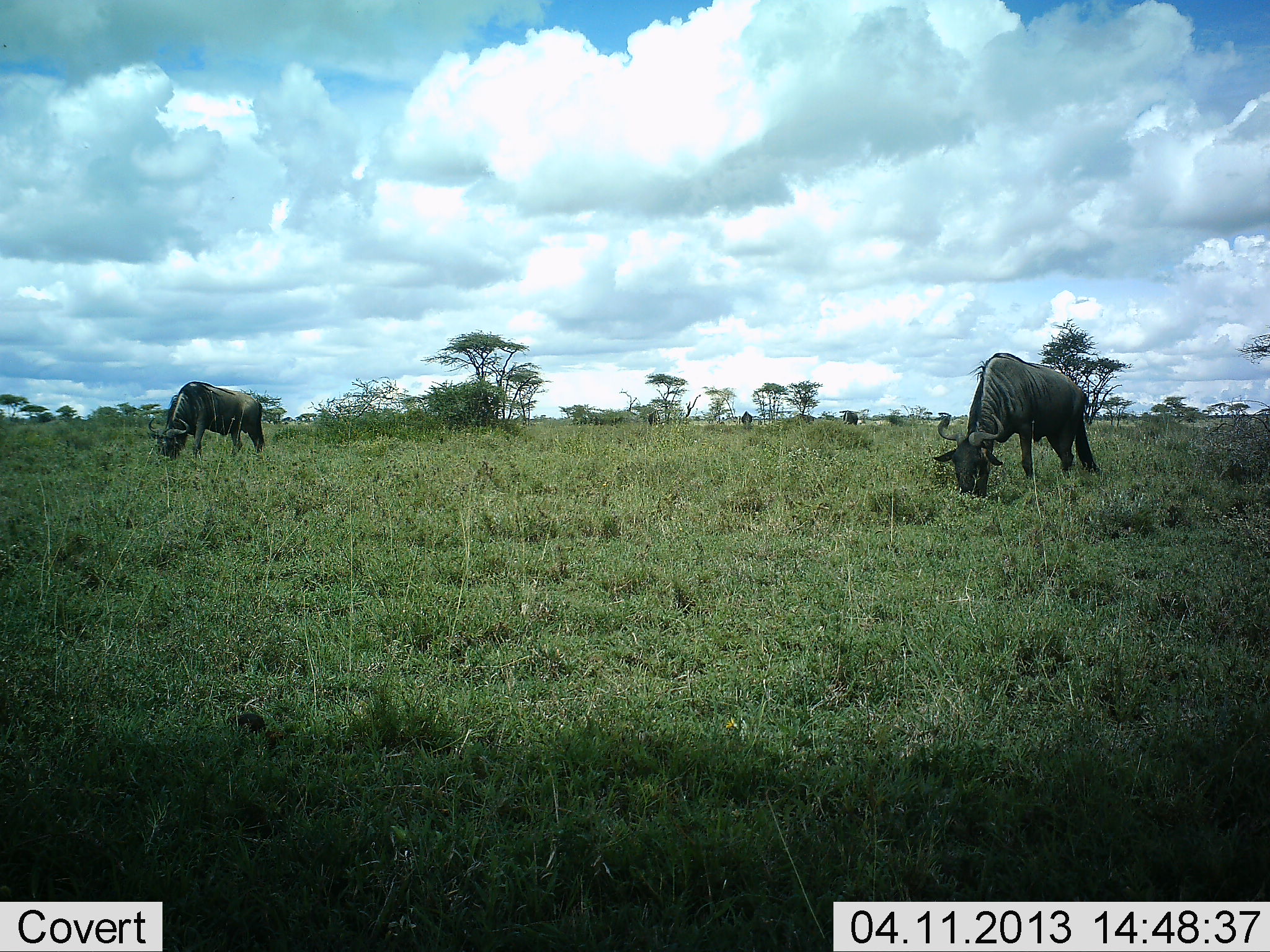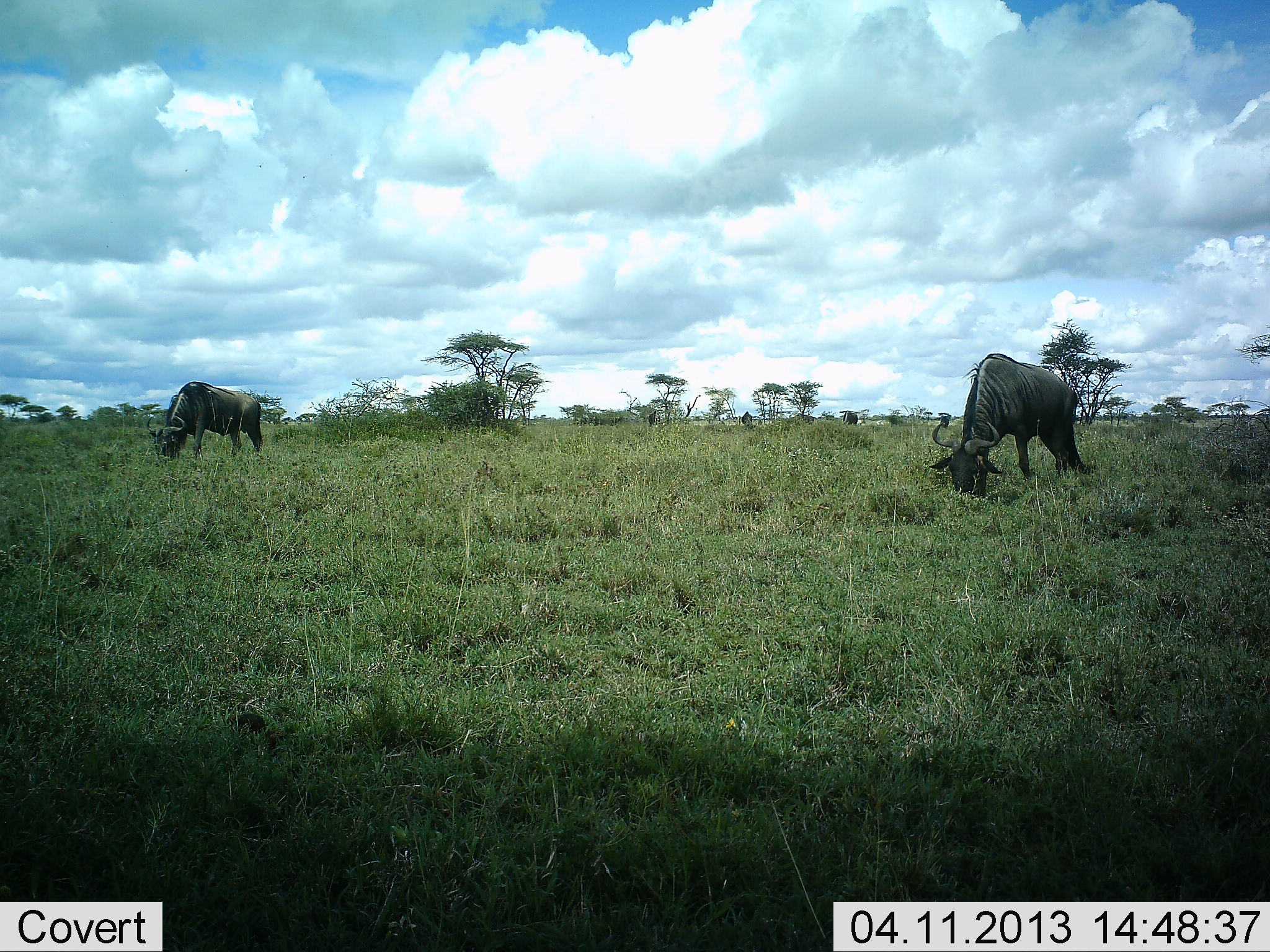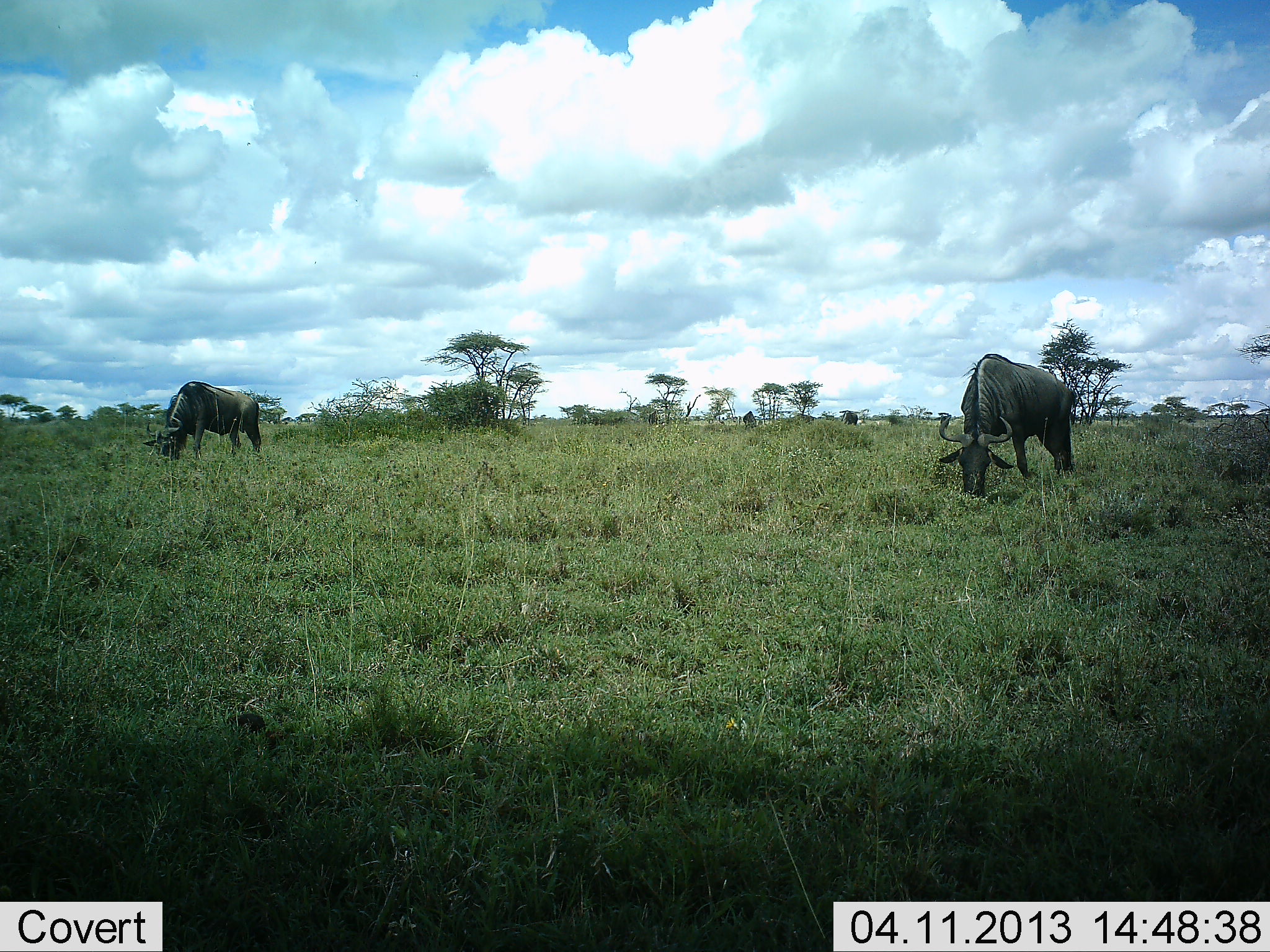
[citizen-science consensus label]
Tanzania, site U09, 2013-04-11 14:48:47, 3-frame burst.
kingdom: Animalia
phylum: Chordata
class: Mammalia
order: Artiodactyla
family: Bovidae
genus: Connochaetes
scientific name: Connochaetes taurinus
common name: blue wildebeest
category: wildebeest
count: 2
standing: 6%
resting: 0%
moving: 6%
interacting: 0%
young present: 0%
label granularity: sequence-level